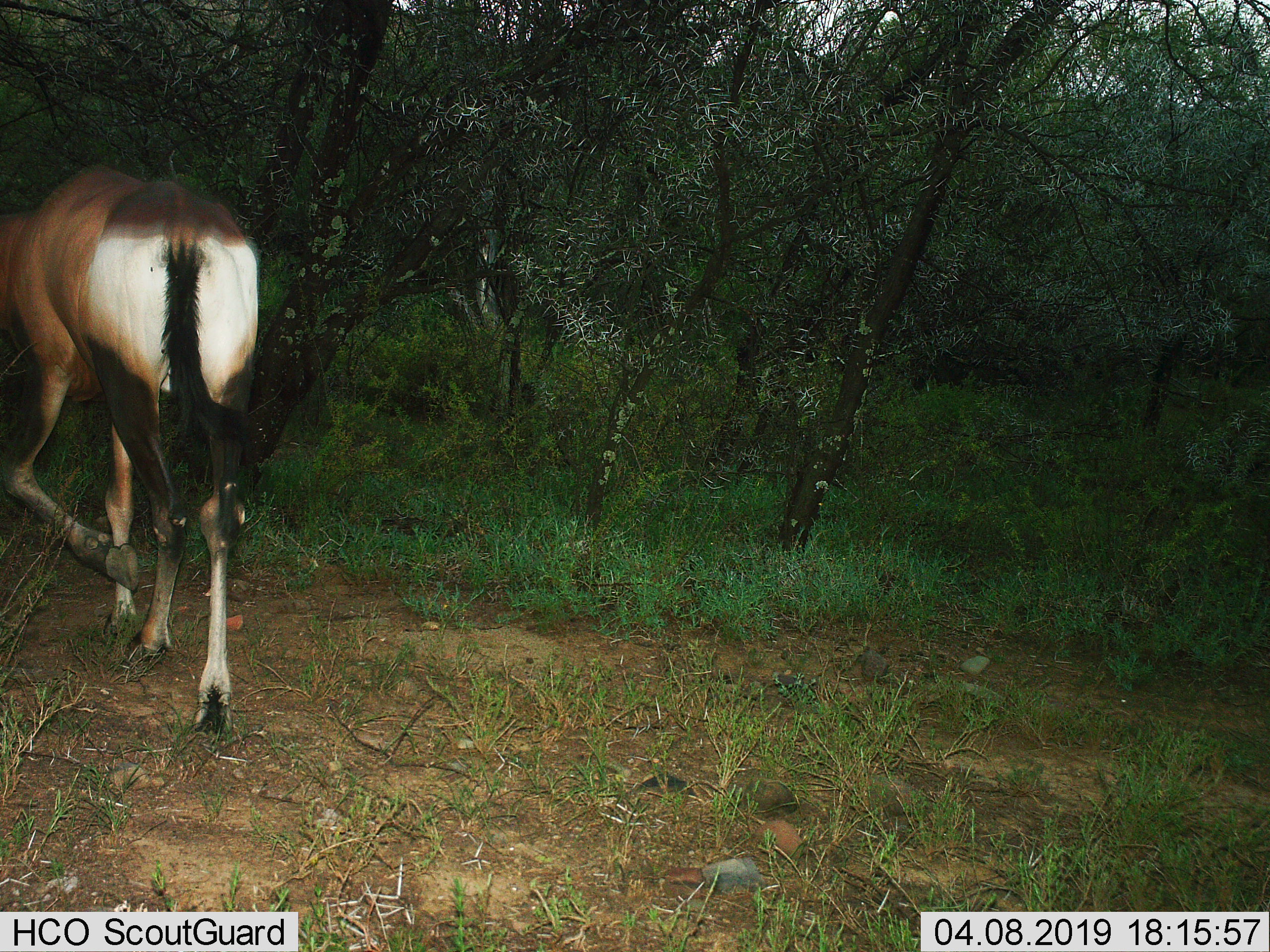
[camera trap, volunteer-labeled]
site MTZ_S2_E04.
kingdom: Animalia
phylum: Chordata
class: Mammalia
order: Artiodactyla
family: Bovidae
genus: Alcelaphus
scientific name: Alcelaphus buselaphus caama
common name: red hartebeest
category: hartebeestred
Hartebeestred (red hartebeest) (Alcelaphus buselaphus caama), count 1. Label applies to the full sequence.